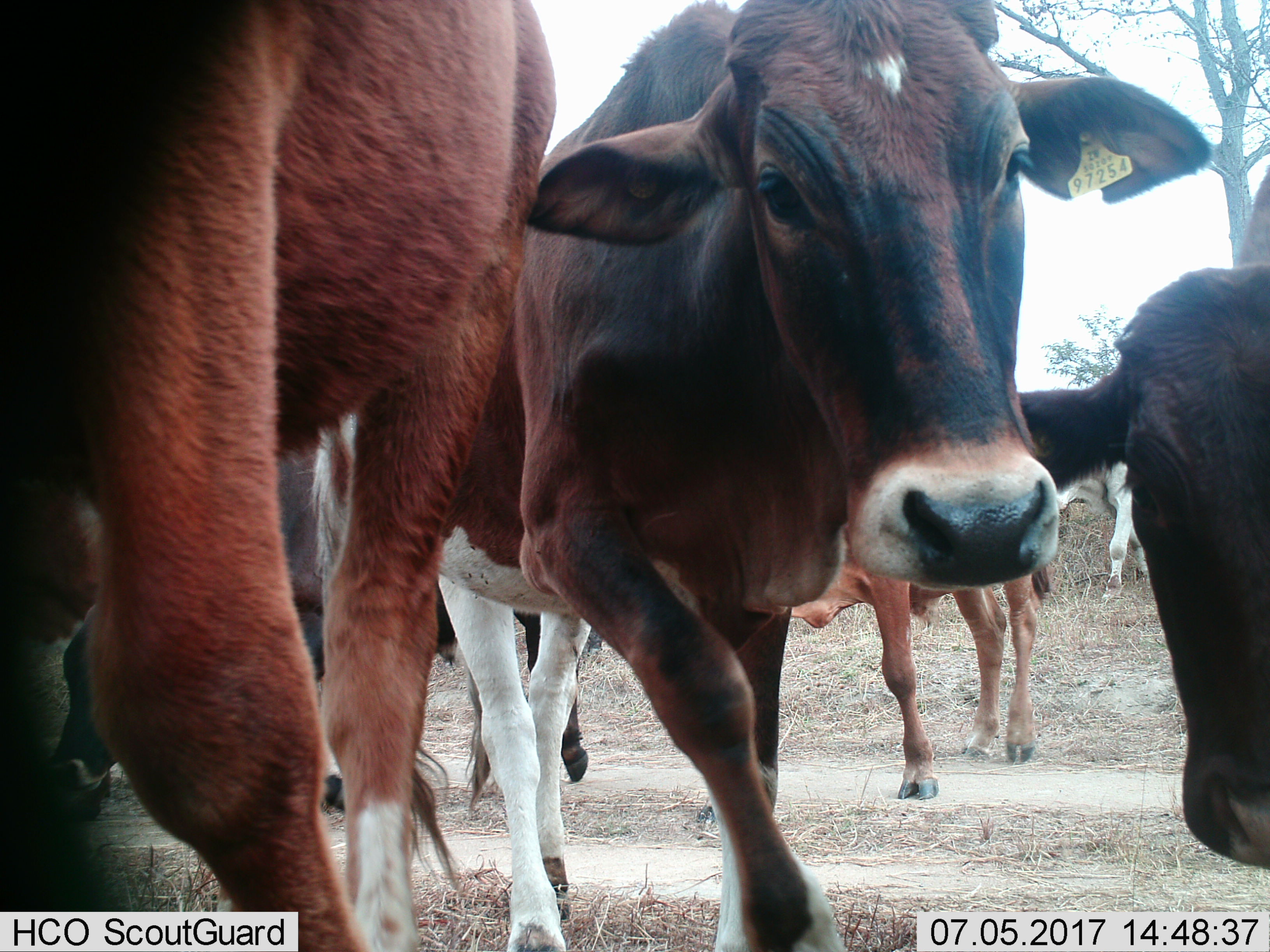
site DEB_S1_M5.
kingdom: Animalia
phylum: Chordata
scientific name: Vertebrata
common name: domestic animal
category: domesticanimal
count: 7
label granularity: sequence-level